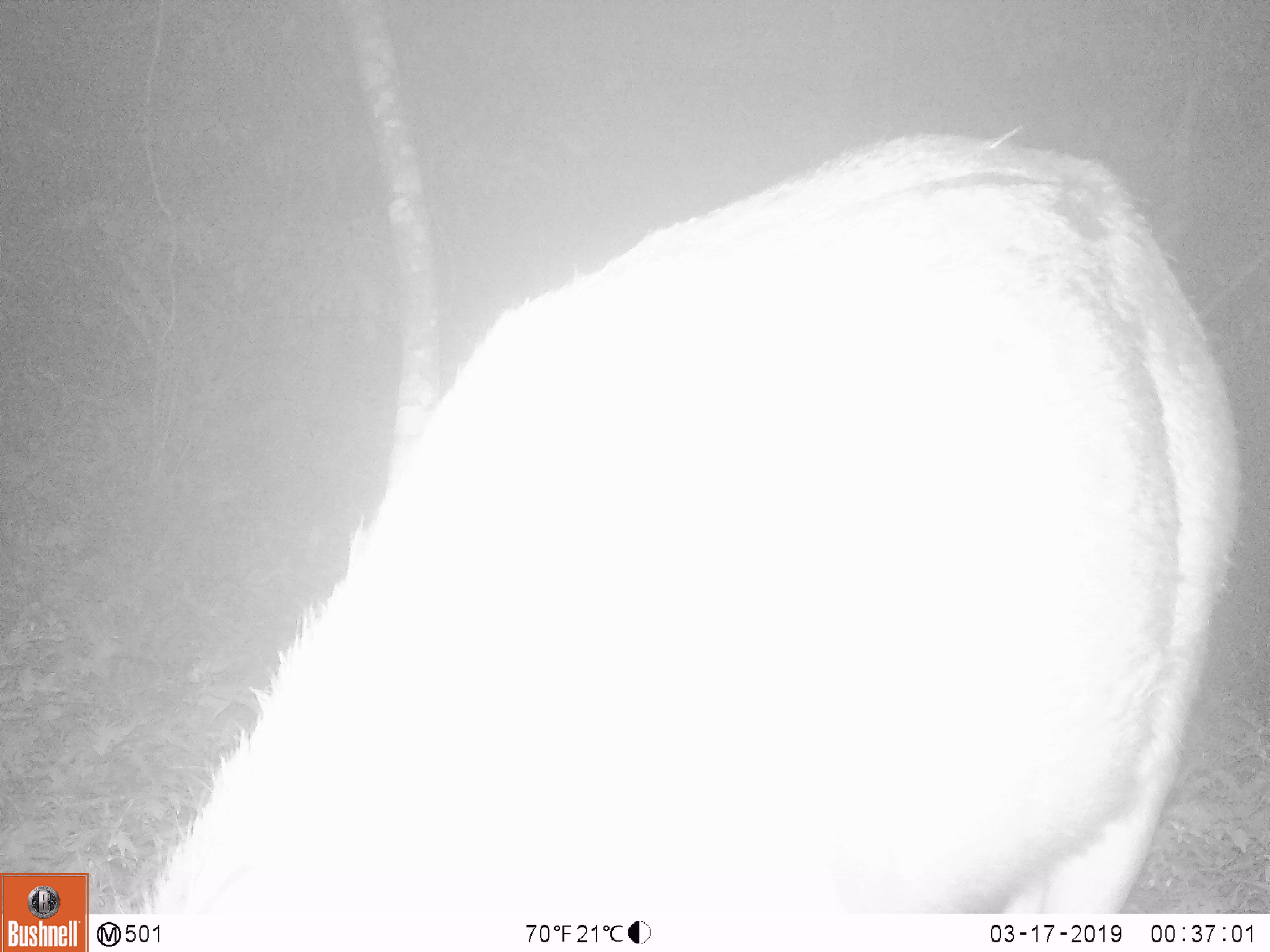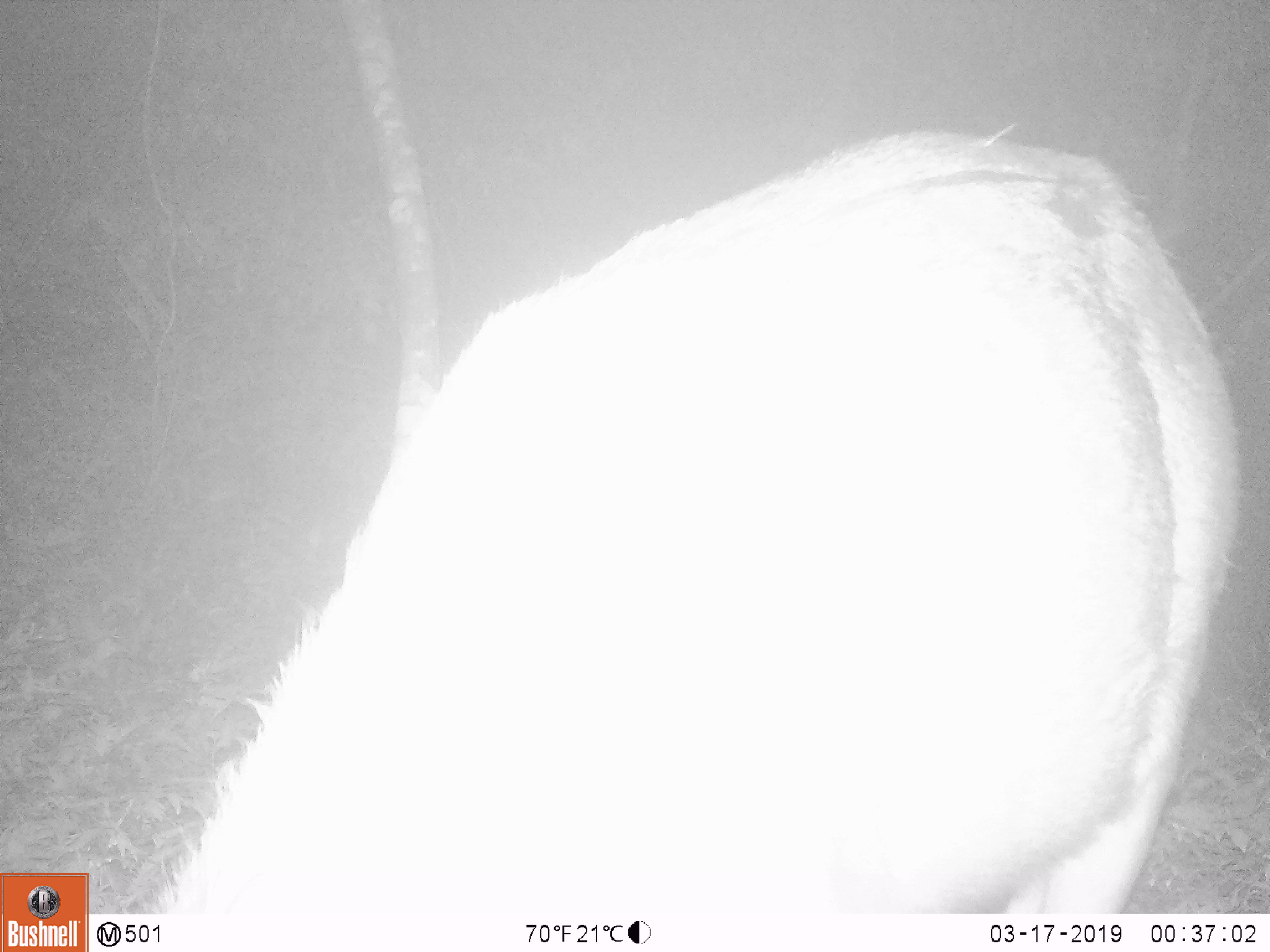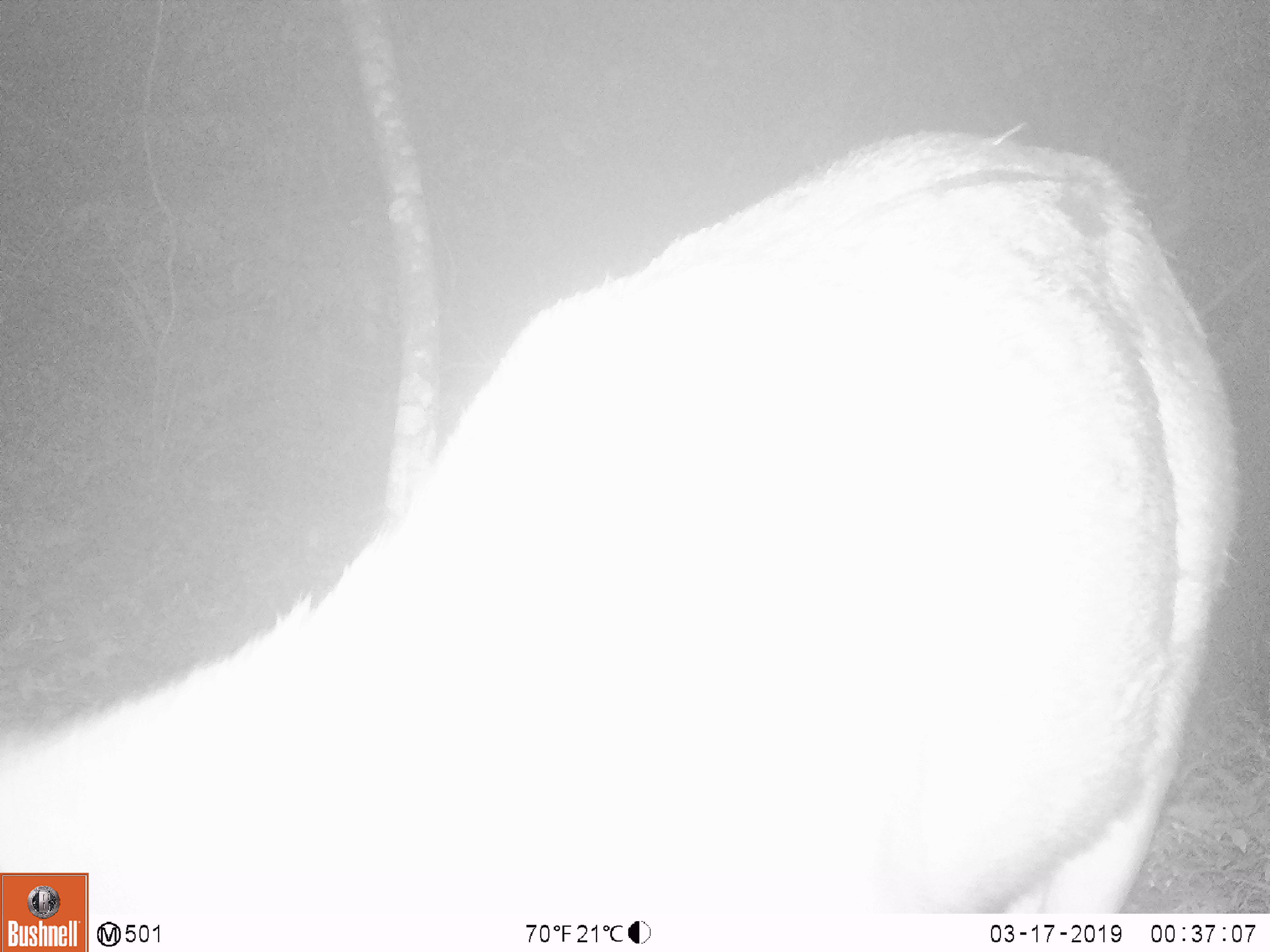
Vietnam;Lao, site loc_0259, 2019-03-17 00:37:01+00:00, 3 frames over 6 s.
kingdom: Animalia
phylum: Chordata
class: Mammalia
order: Artiodactyla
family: Cervidae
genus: Rusa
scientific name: Rusa unicolor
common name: sambar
Sambar (Rusa unicolor). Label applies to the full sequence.